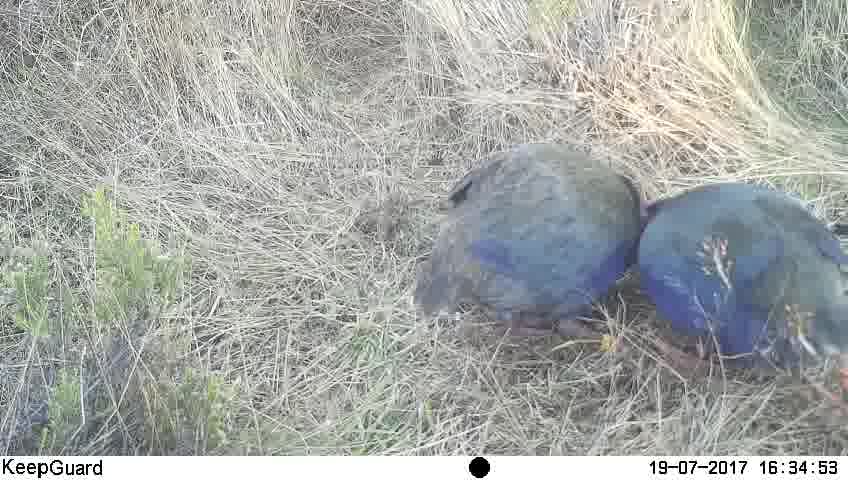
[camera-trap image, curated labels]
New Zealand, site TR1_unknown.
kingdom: Animalia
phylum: Chordata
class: Aves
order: Gruiformes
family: Rallidae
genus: Porphyrio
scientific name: Porphyrio mantelli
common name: takahe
Takahe (Porphyrio mantelli).